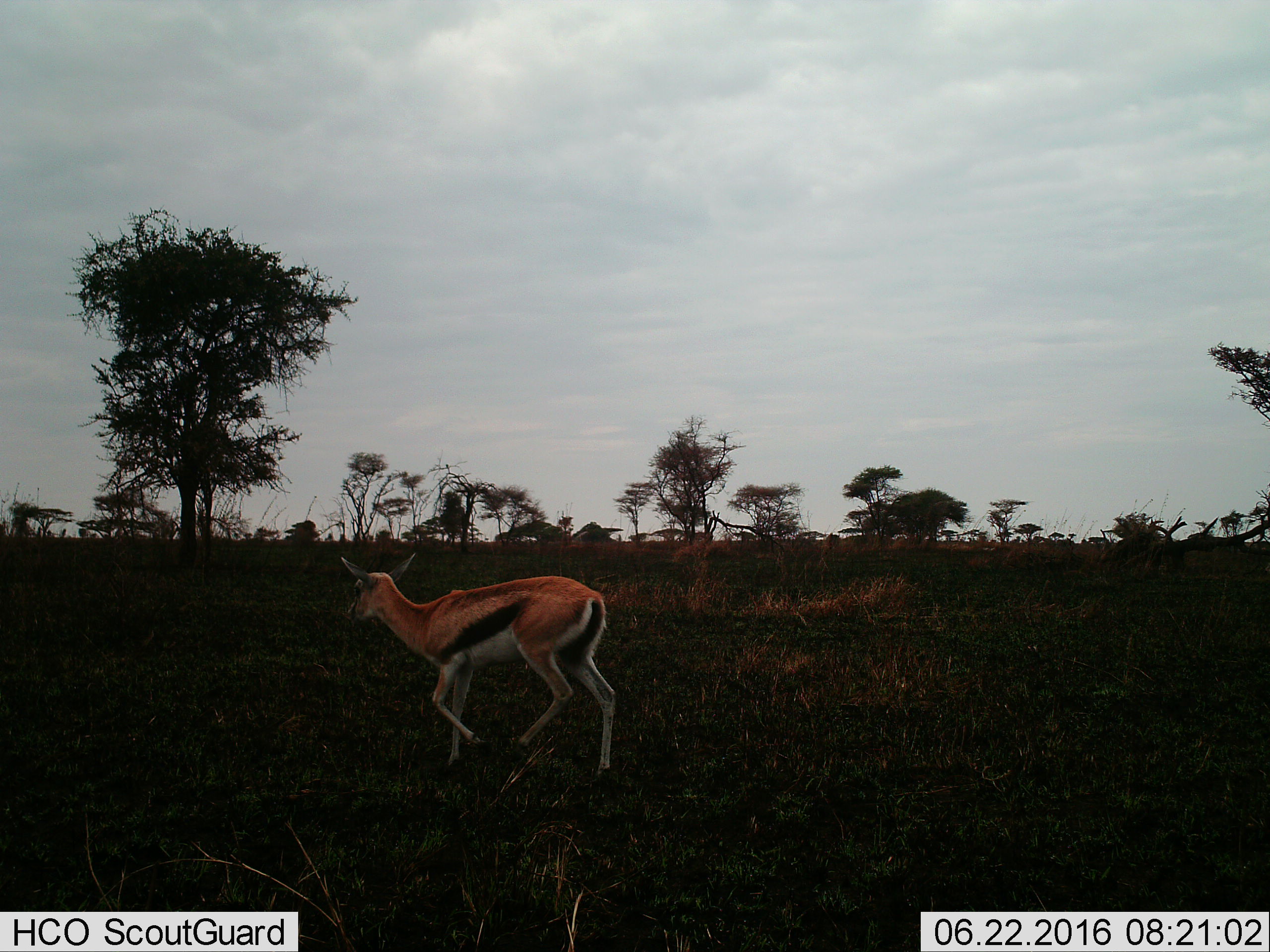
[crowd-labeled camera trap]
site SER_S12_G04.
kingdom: Animalia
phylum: Chordata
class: Mammalia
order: Artiodactyla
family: Bovidae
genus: Eudorcas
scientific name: Eudorcas thomsonii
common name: thomson's gazelle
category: gazellethomsons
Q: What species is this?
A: Gazellethomsons (thomson's gazelle) (Eudorcas thomsonii).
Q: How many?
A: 1.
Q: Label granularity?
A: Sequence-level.